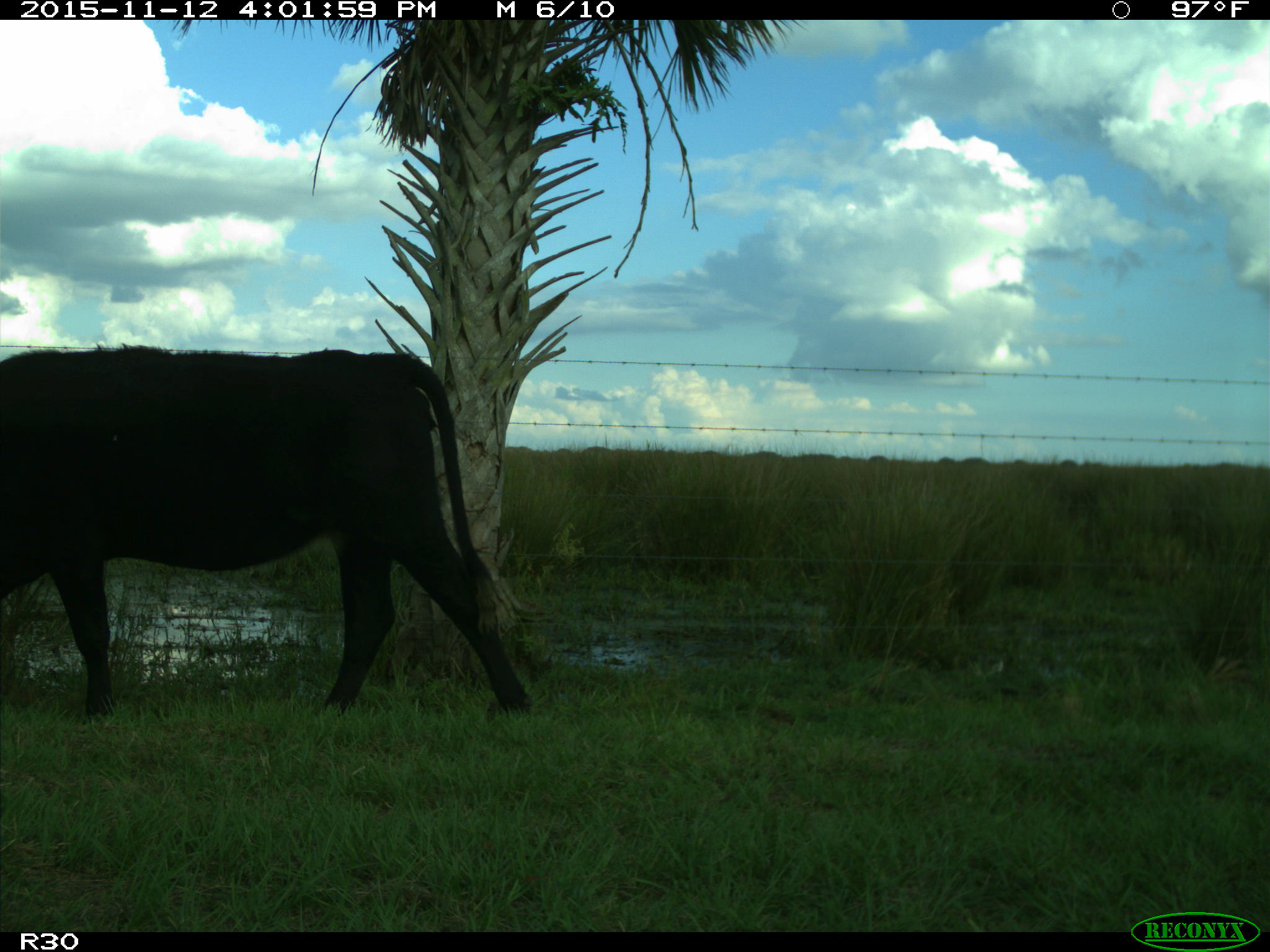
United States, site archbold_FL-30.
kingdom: Animalia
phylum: Chordata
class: Mammalia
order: Artiodactyla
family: Bovidae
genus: Bos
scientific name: Bos taurus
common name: domestic cow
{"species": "Bos taurus (domestic cow)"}